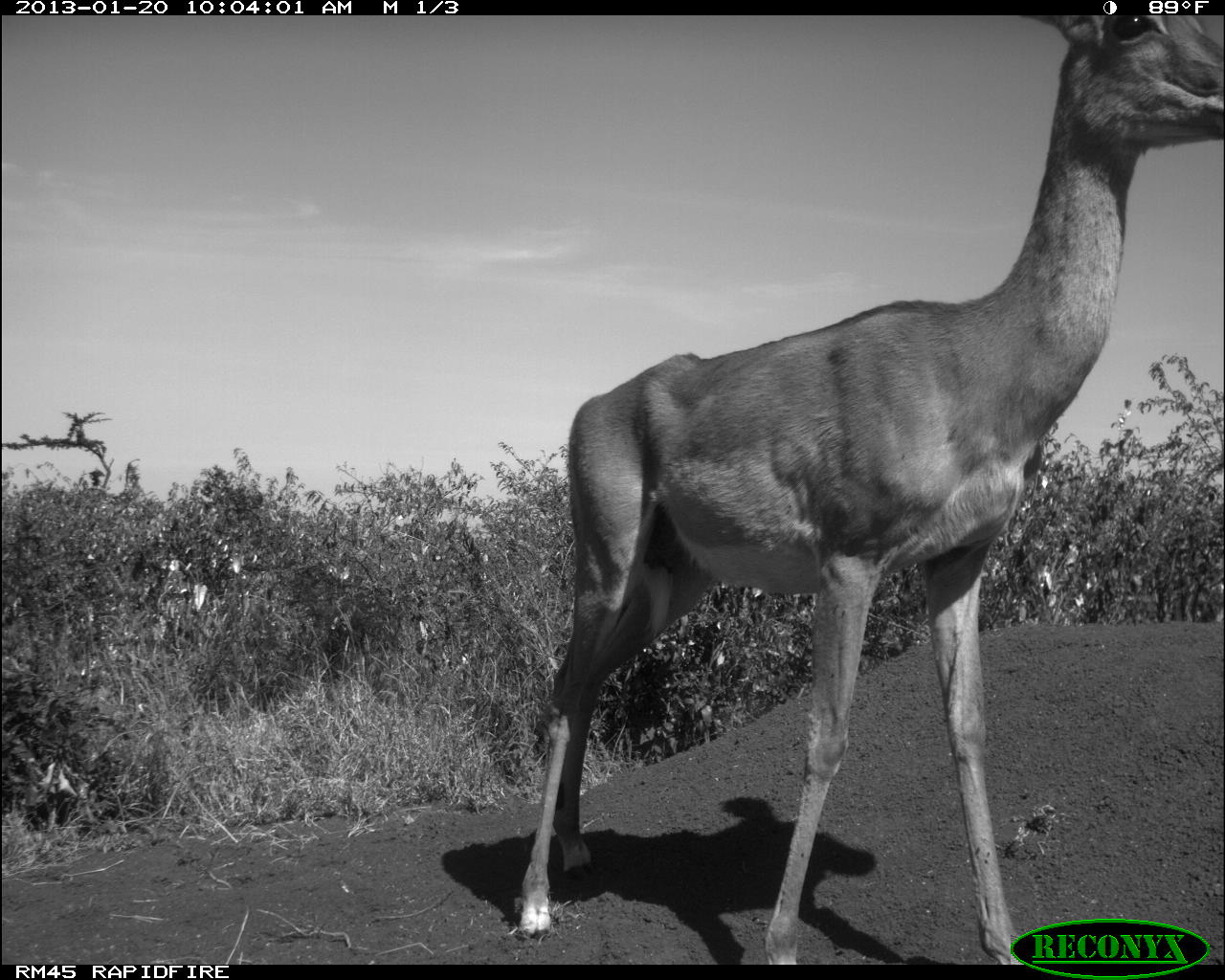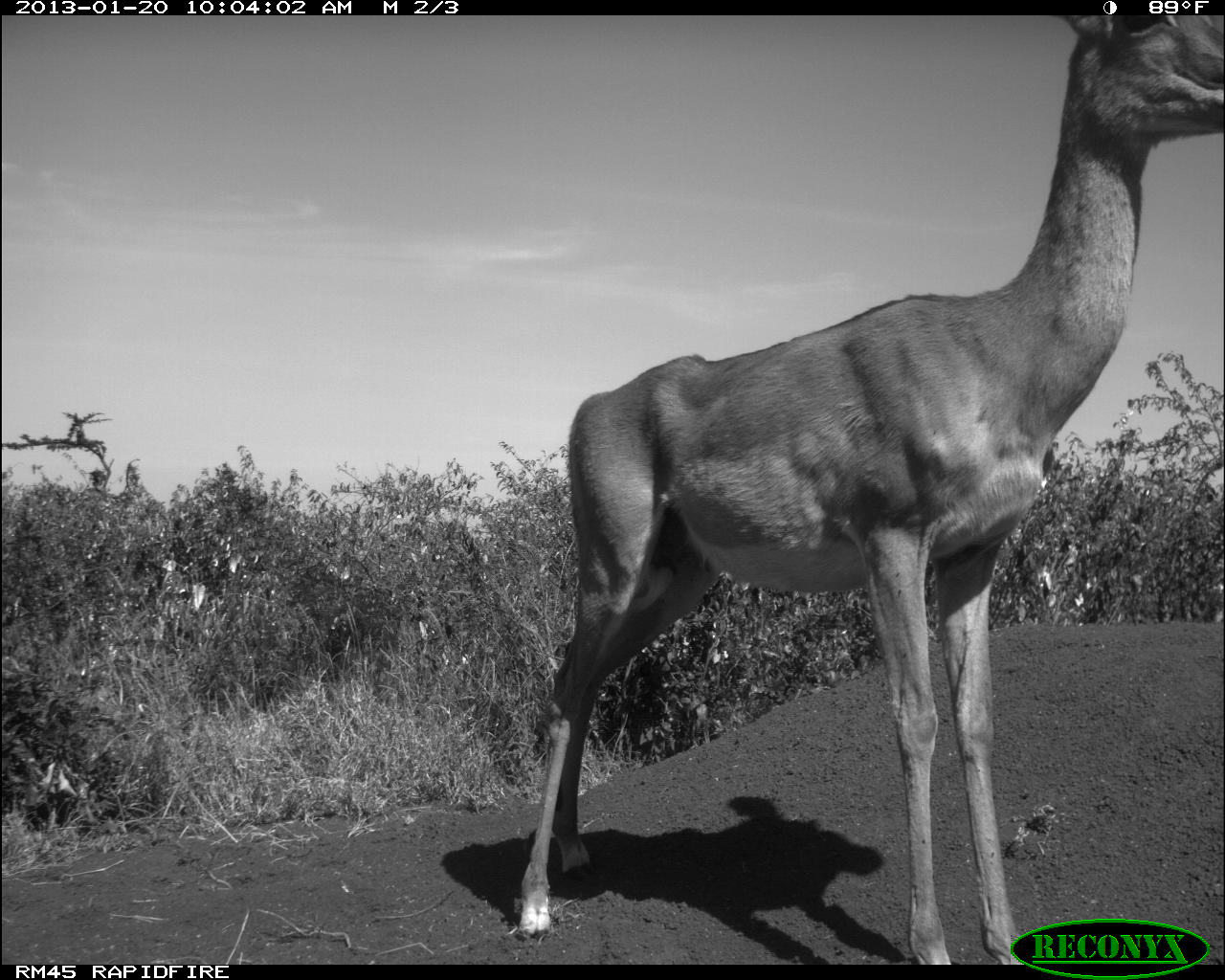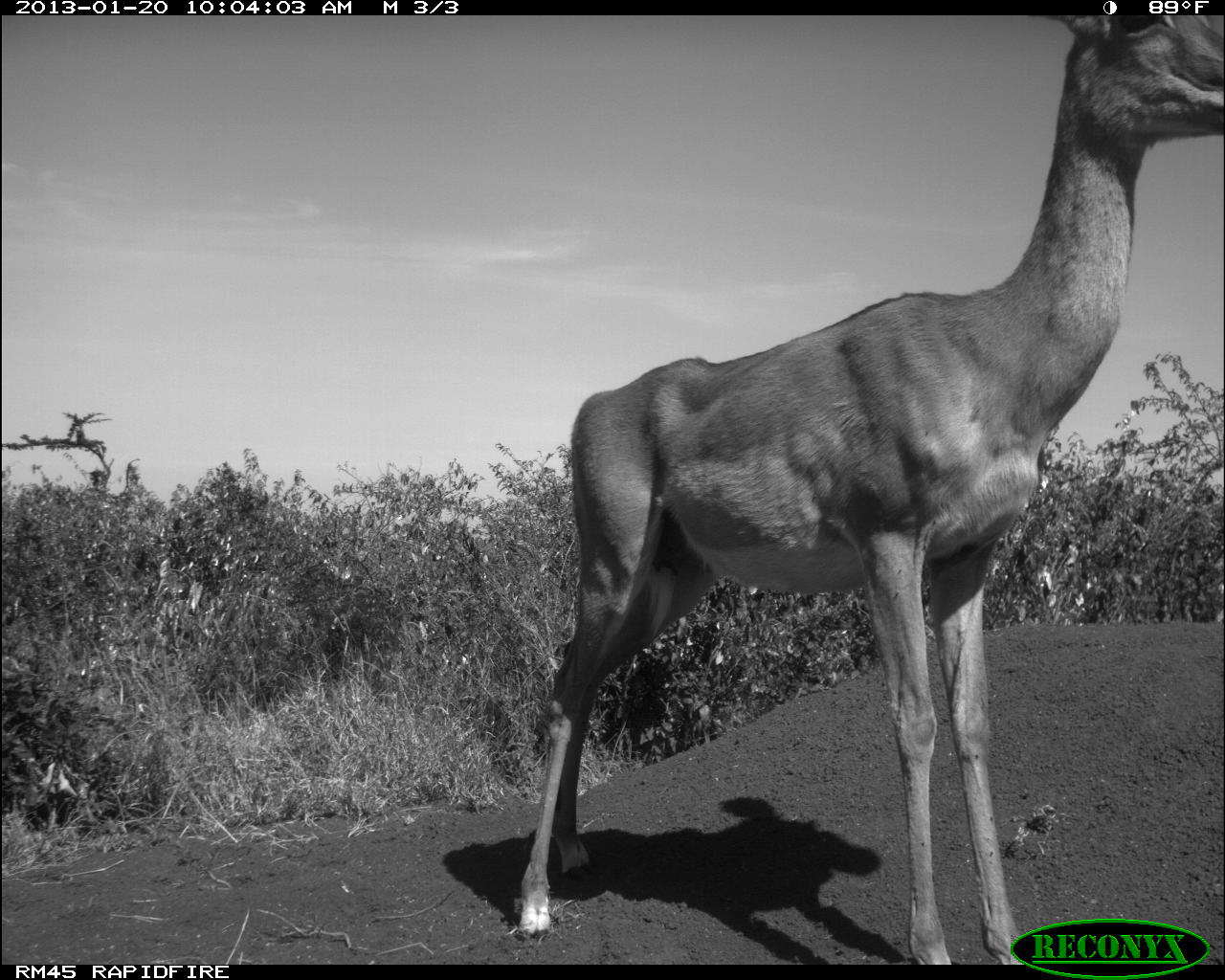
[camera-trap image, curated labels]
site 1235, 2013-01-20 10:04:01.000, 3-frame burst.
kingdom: Animalia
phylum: Chordata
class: Mammalia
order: Artiodactyla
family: Bovidae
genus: Aepyceros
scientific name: Aepyceros melampus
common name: impala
Aepyceros melampus (impala), count 1.